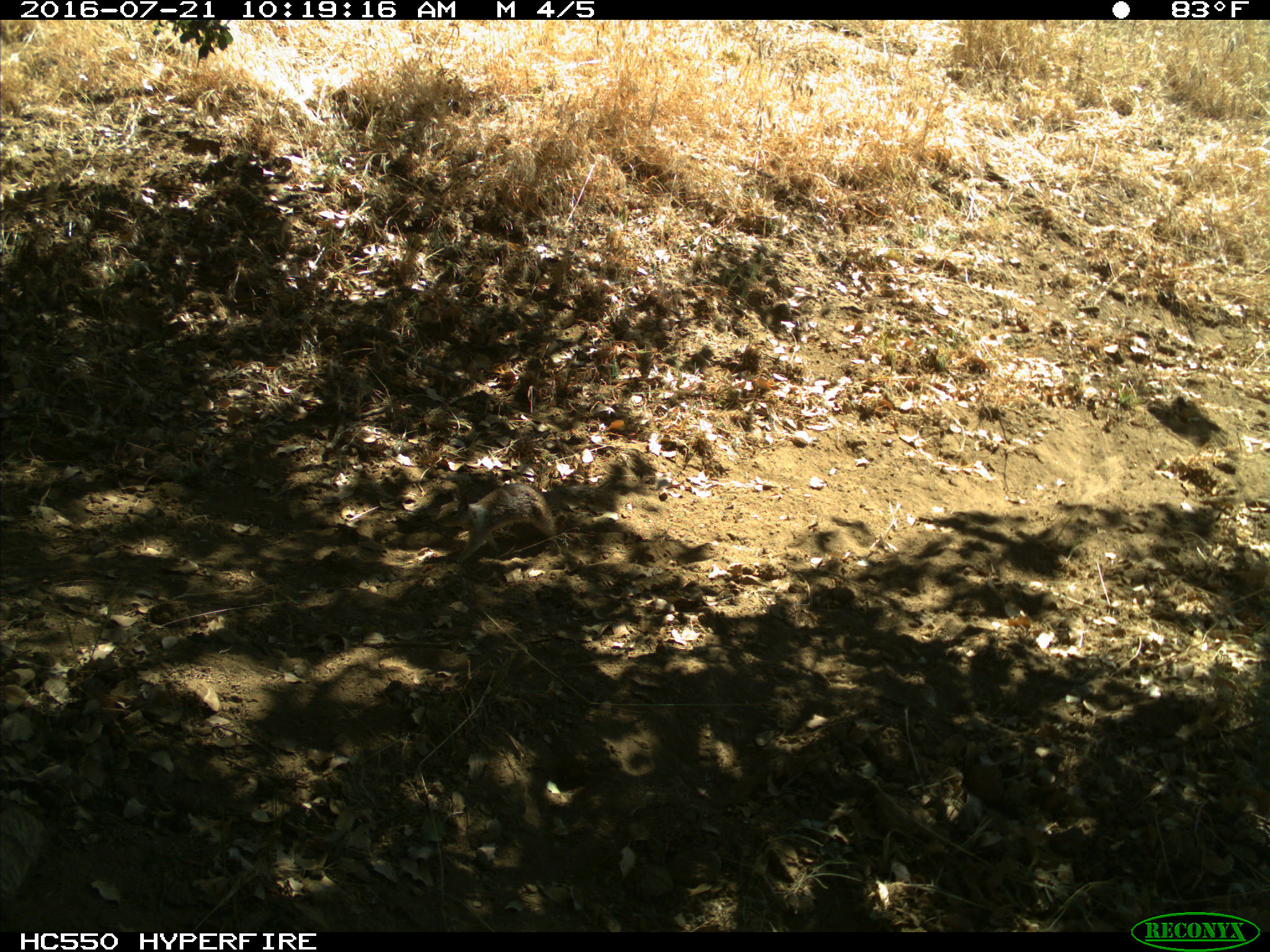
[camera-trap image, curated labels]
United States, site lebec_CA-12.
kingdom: Animalia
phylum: Chordata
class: Mammalia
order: Rodentia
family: Sciuridae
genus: Otospermophilus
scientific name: Otospermophilus beecheyi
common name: california ground squirrel